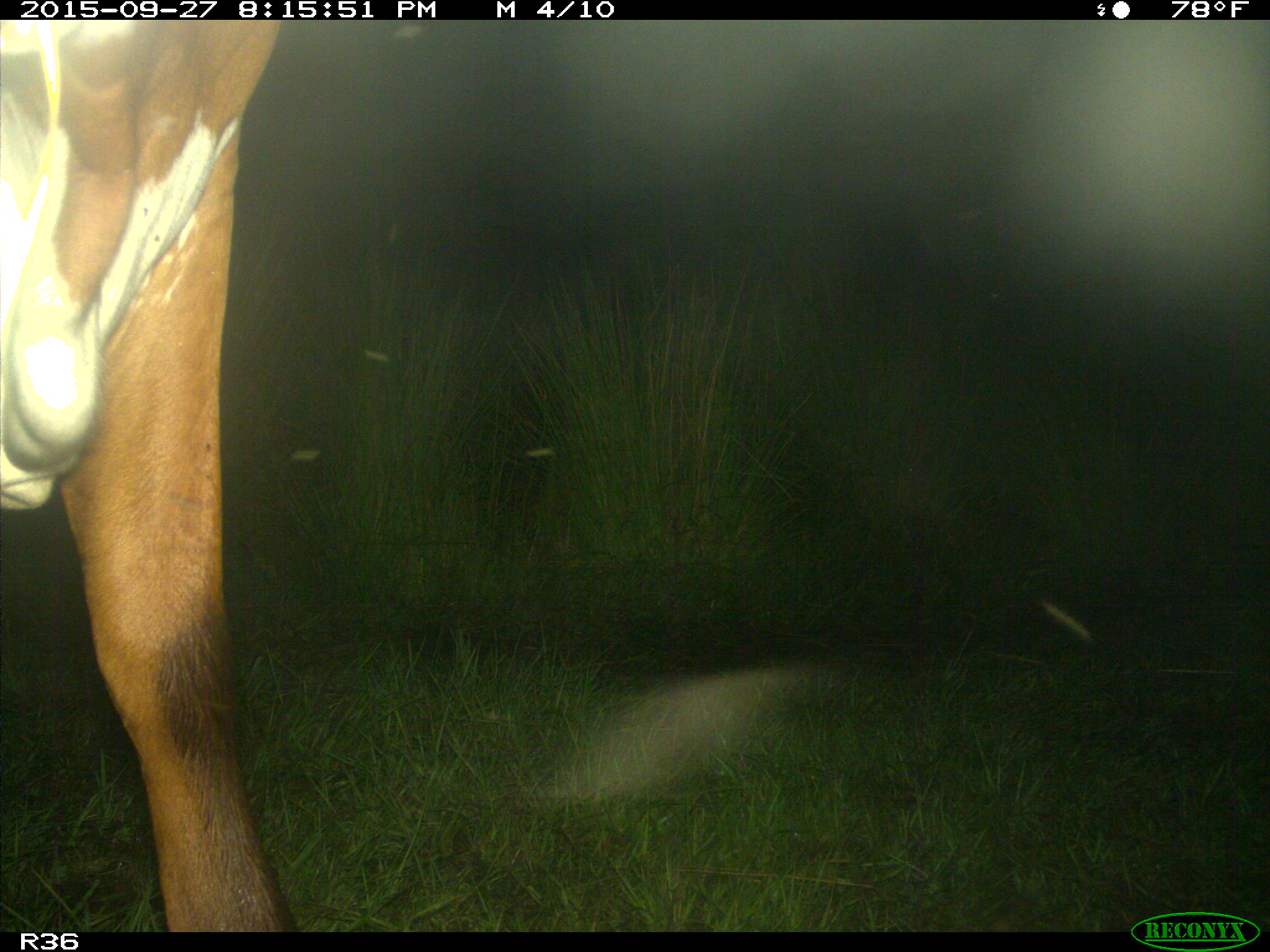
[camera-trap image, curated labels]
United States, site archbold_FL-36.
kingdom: Animalia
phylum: Chordata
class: Mammalia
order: Artiodactyla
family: Bovidae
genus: Bos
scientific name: Bos taurus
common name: domestic cow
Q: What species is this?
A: Bos taurus (domestic cow).